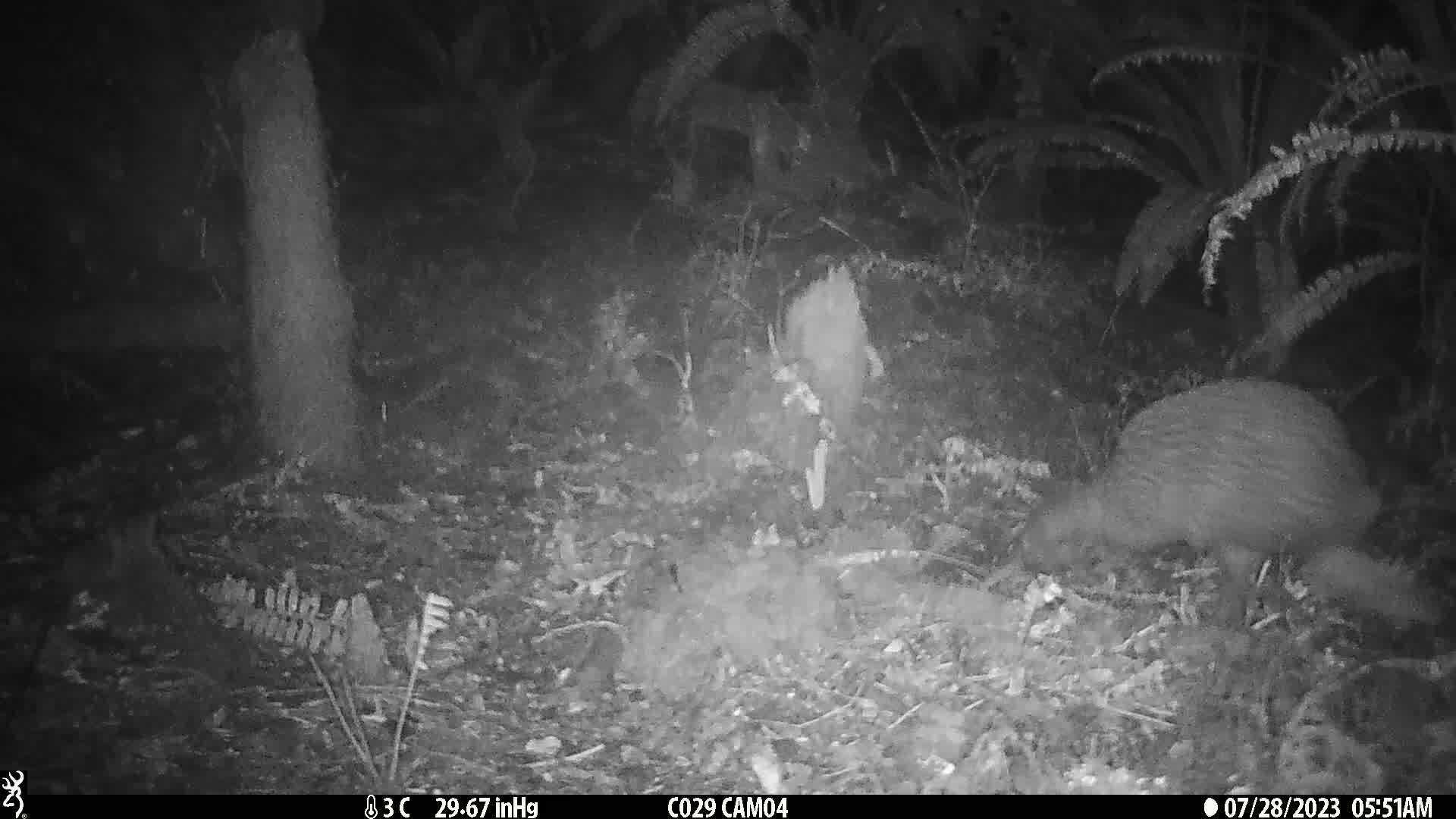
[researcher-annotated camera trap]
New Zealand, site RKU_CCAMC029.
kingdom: Animalia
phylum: Chordata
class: Aves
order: Apterygiformes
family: Apterygidae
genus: Apteryx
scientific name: Apteryx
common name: kiwi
Kiwi (Apteryx).